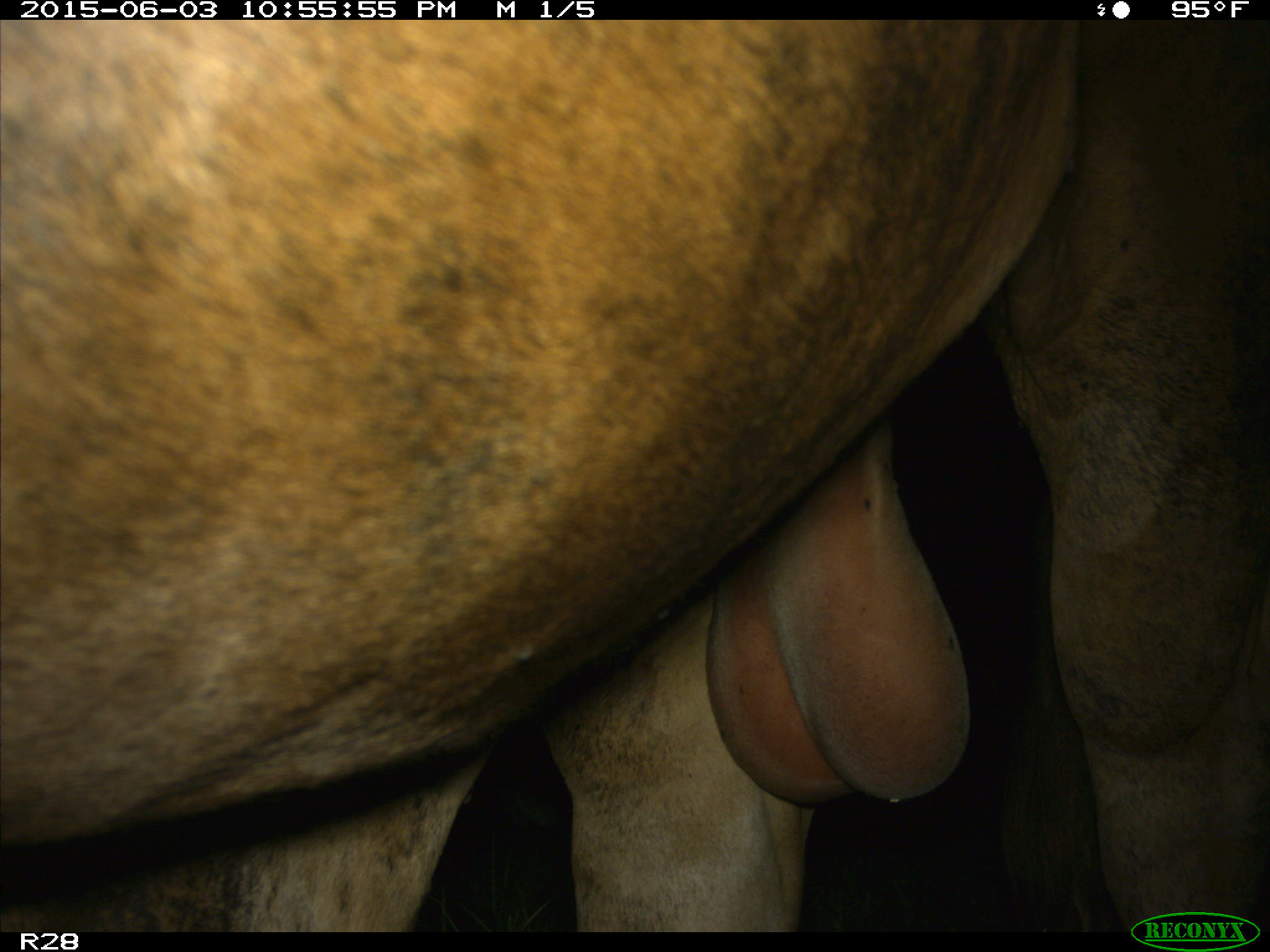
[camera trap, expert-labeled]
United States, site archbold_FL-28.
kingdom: Animalia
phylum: Chordata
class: Mammalia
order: Artiodactyla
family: Bovidae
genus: Bos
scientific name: Bos taurus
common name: domestic cow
Bos taurus (domestic cow).